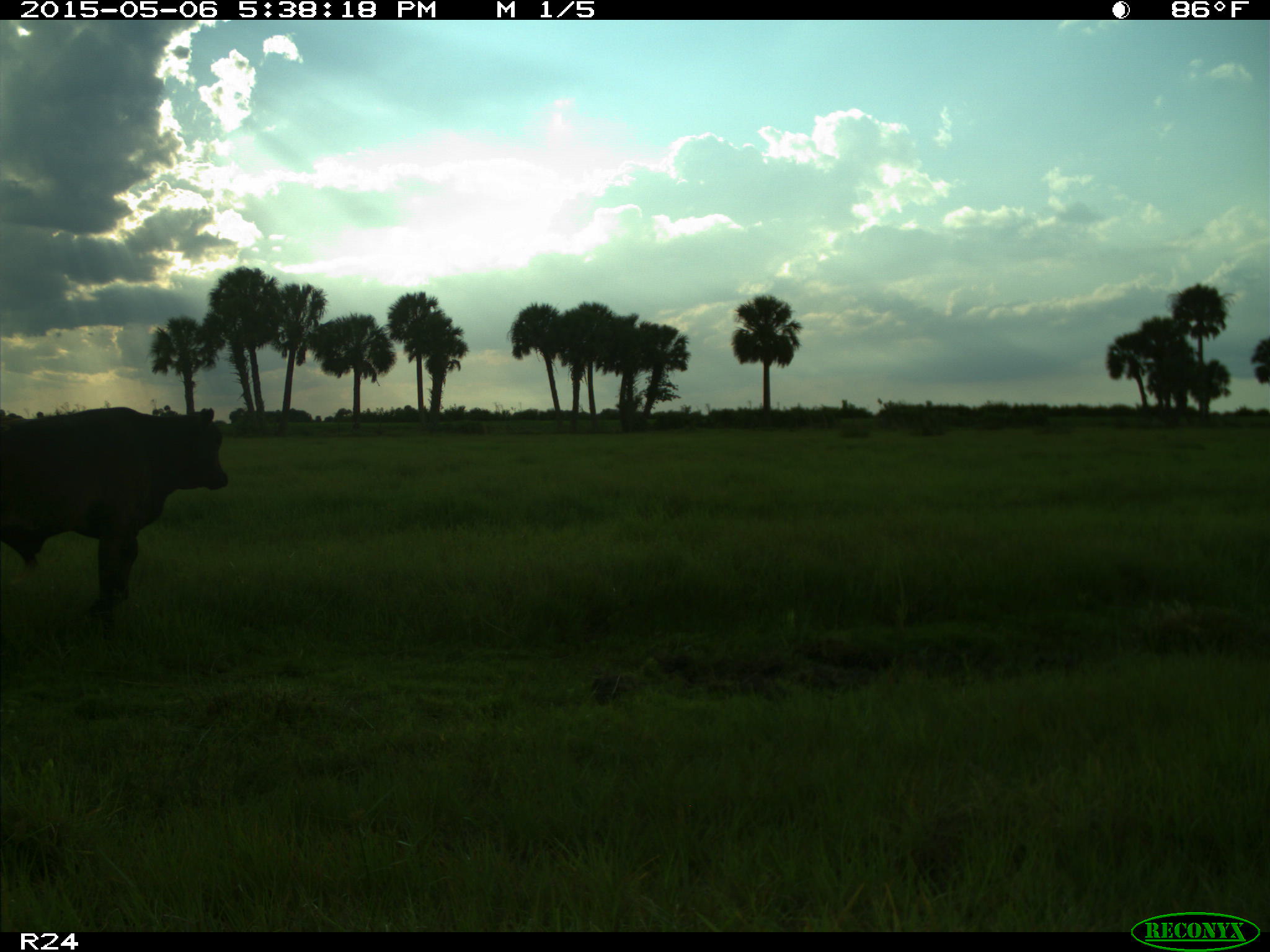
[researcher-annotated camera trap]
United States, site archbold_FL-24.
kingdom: Animalia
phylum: Chordata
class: Mammalia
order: Artiodactyla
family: Bovidae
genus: Bos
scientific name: Bos taurus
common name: domestic cow